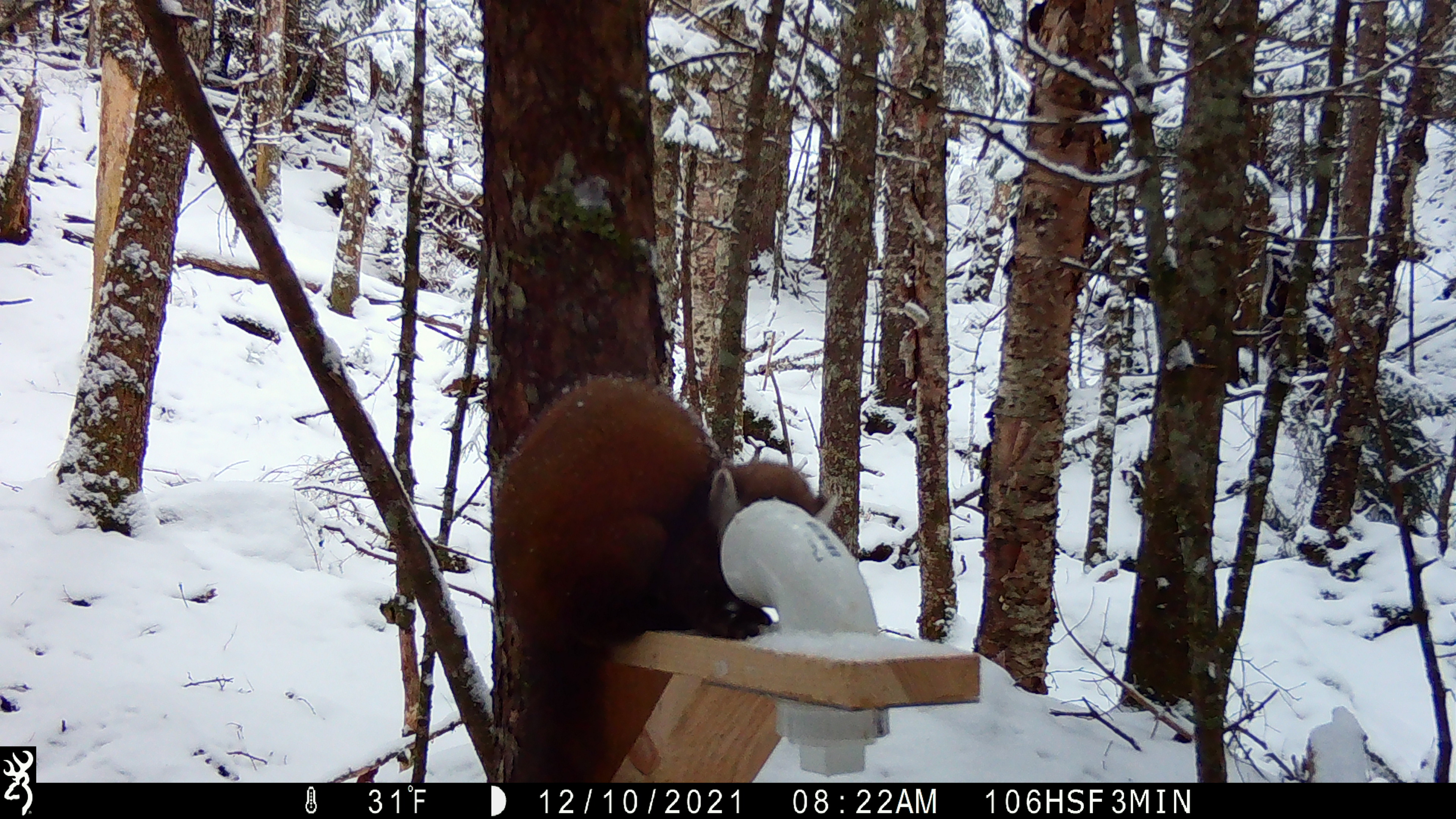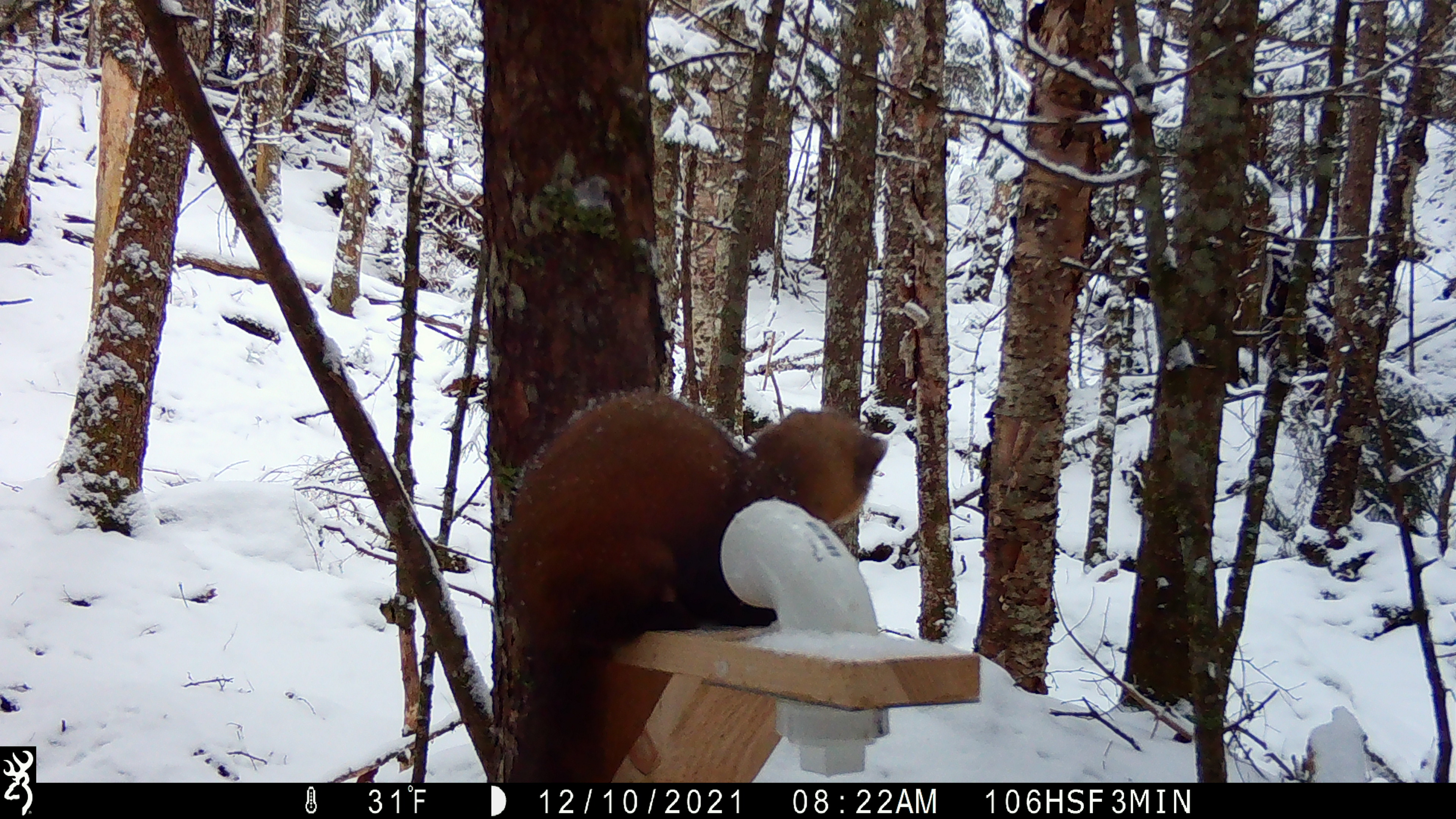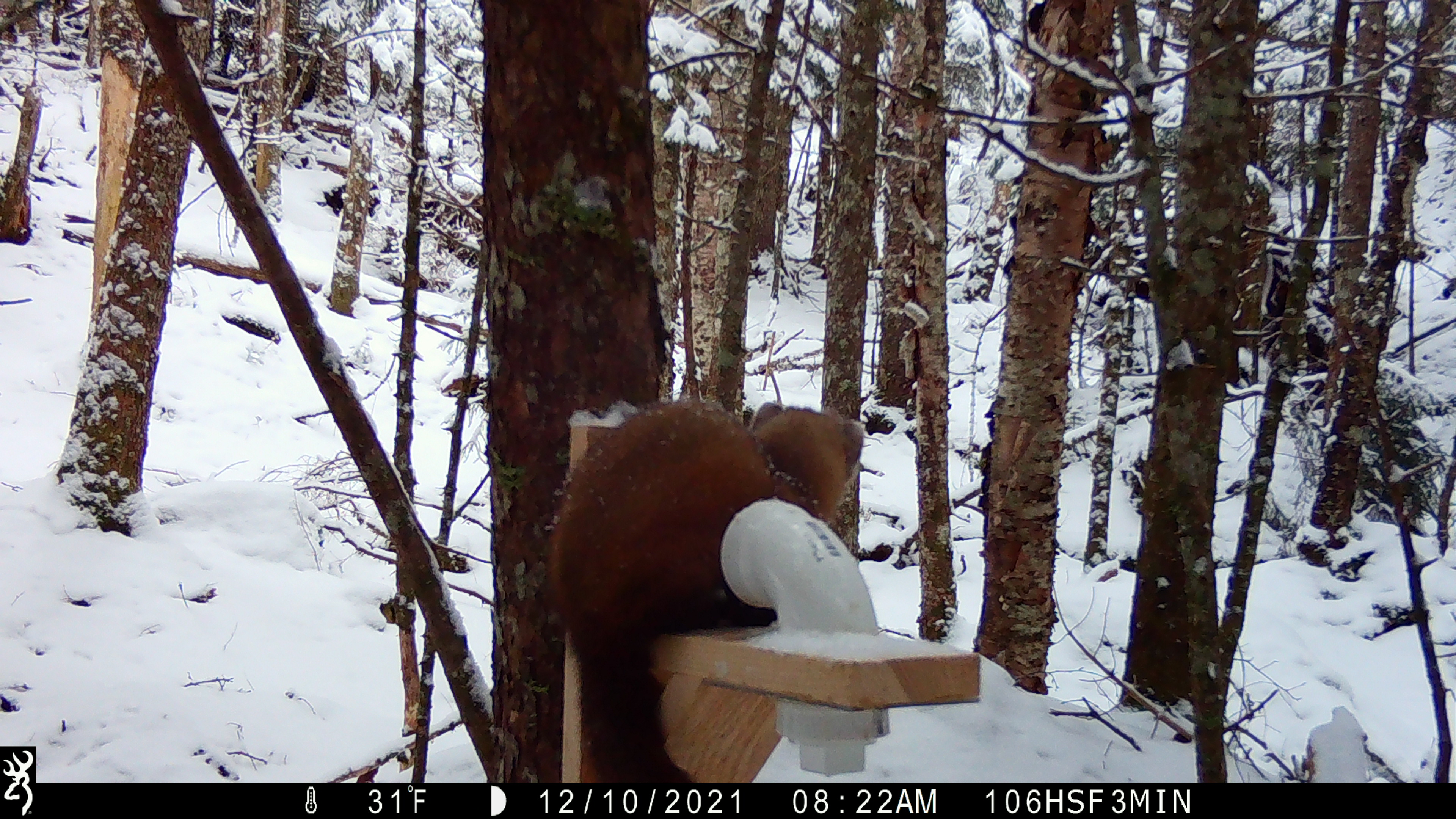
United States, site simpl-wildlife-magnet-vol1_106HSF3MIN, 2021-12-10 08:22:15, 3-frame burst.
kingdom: Animalia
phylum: Chordata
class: Mammalia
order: Carnivora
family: Mustelidae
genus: Martes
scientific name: Martes americana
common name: american marten